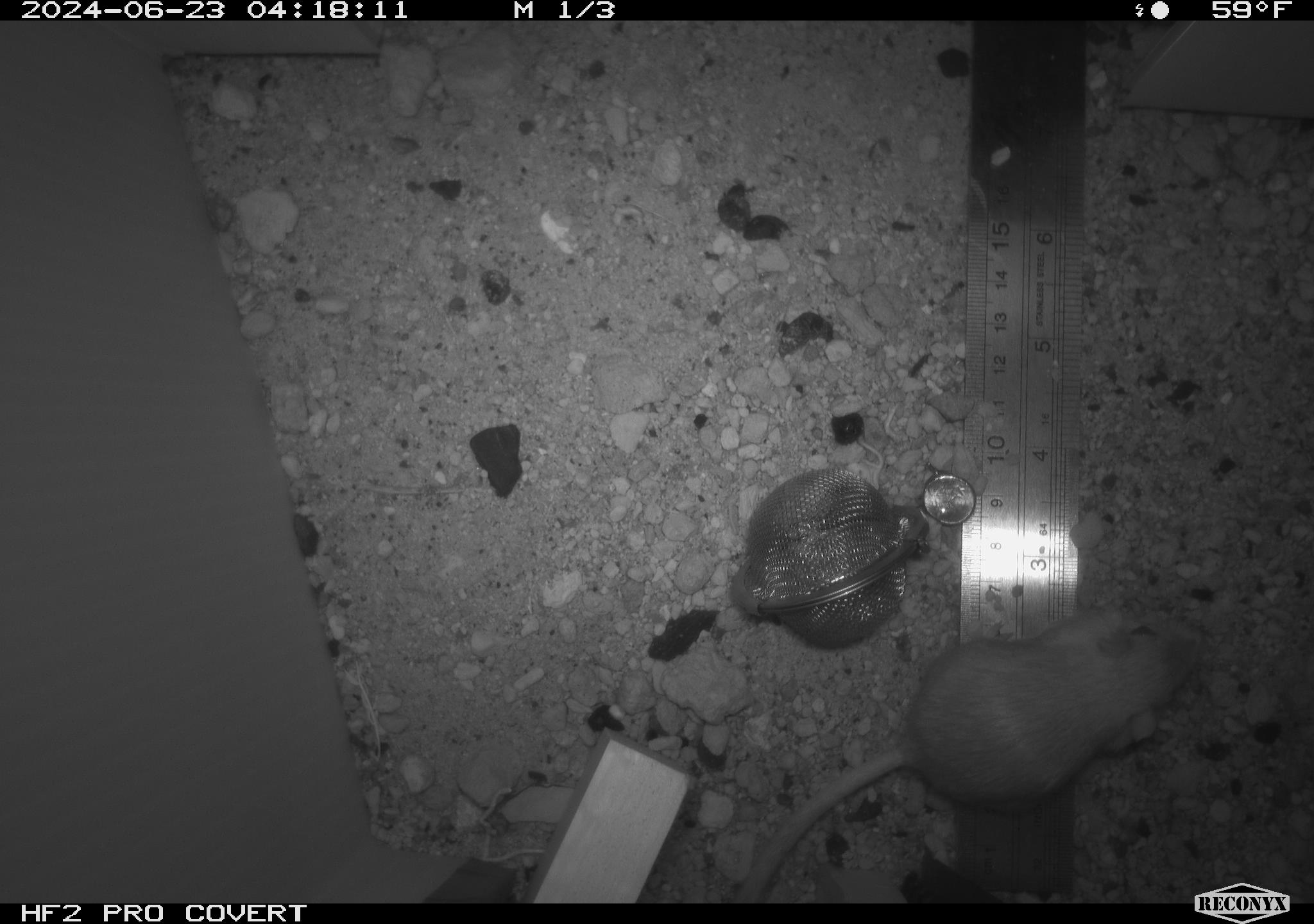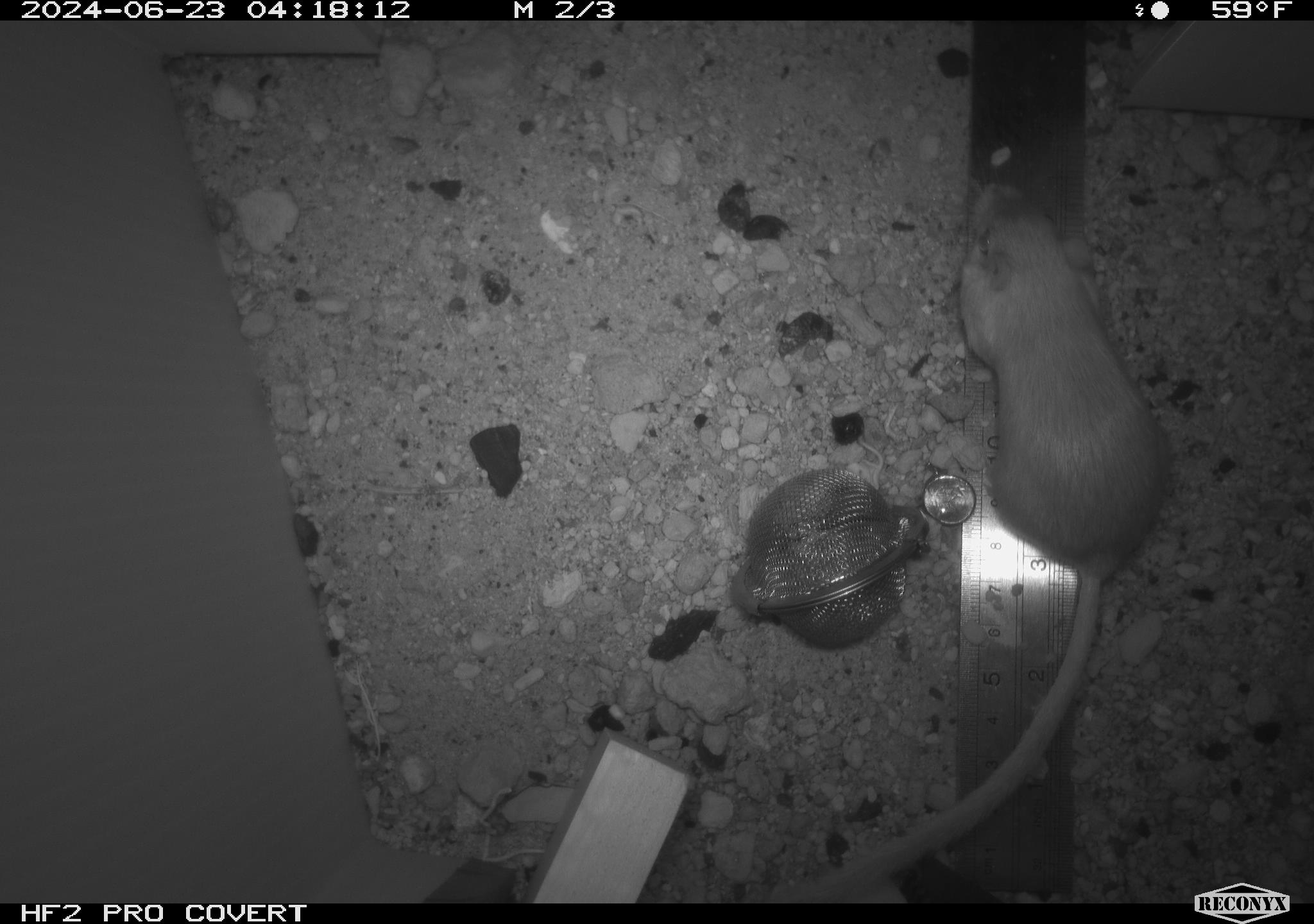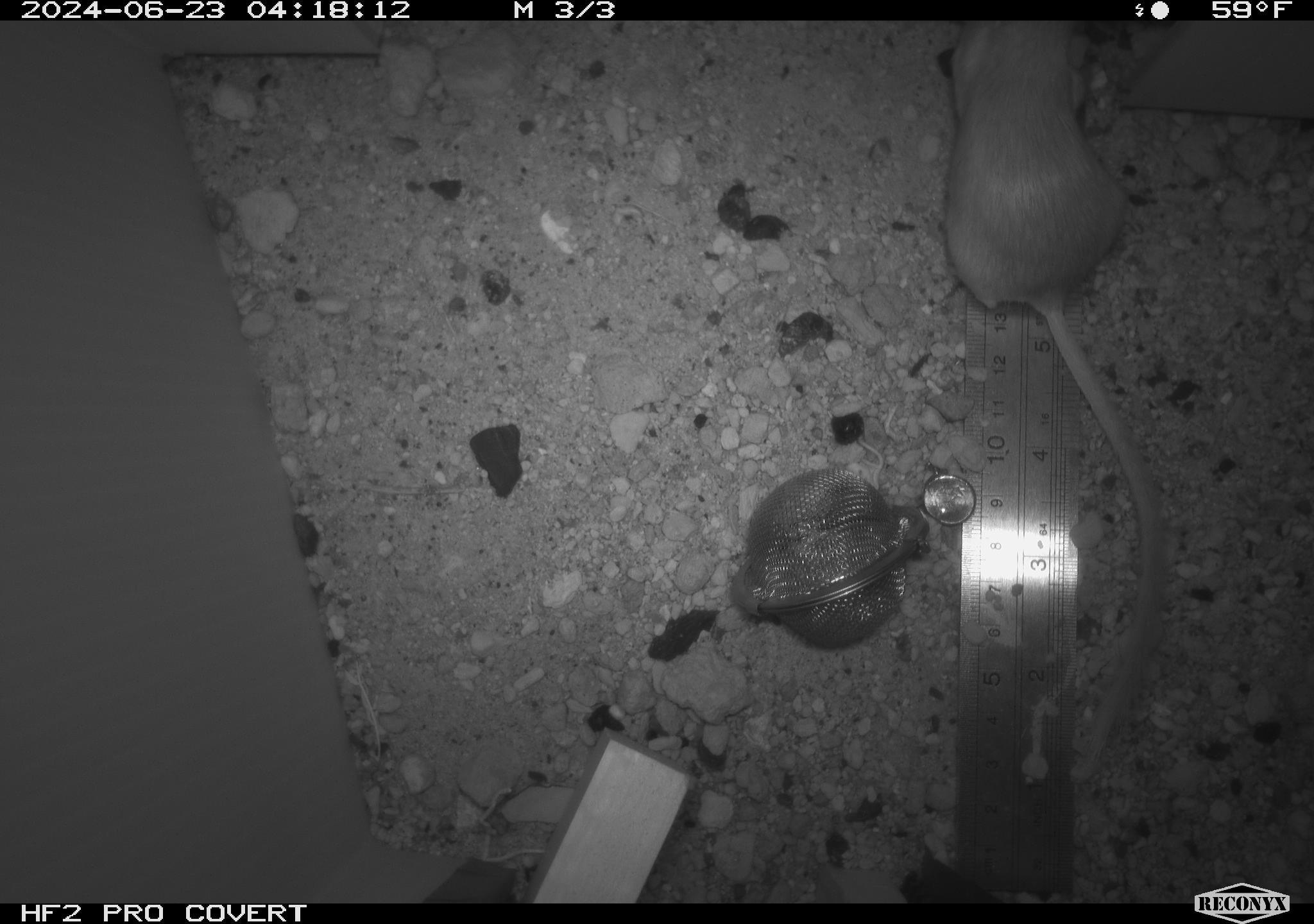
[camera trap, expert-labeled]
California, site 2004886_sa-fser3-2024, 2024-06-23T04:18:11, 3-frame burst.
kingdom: Animalia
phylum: Chordata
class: Mammalia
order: Rodentia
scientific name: Rodentia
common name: rodent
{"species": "rodent (Rodentia)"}